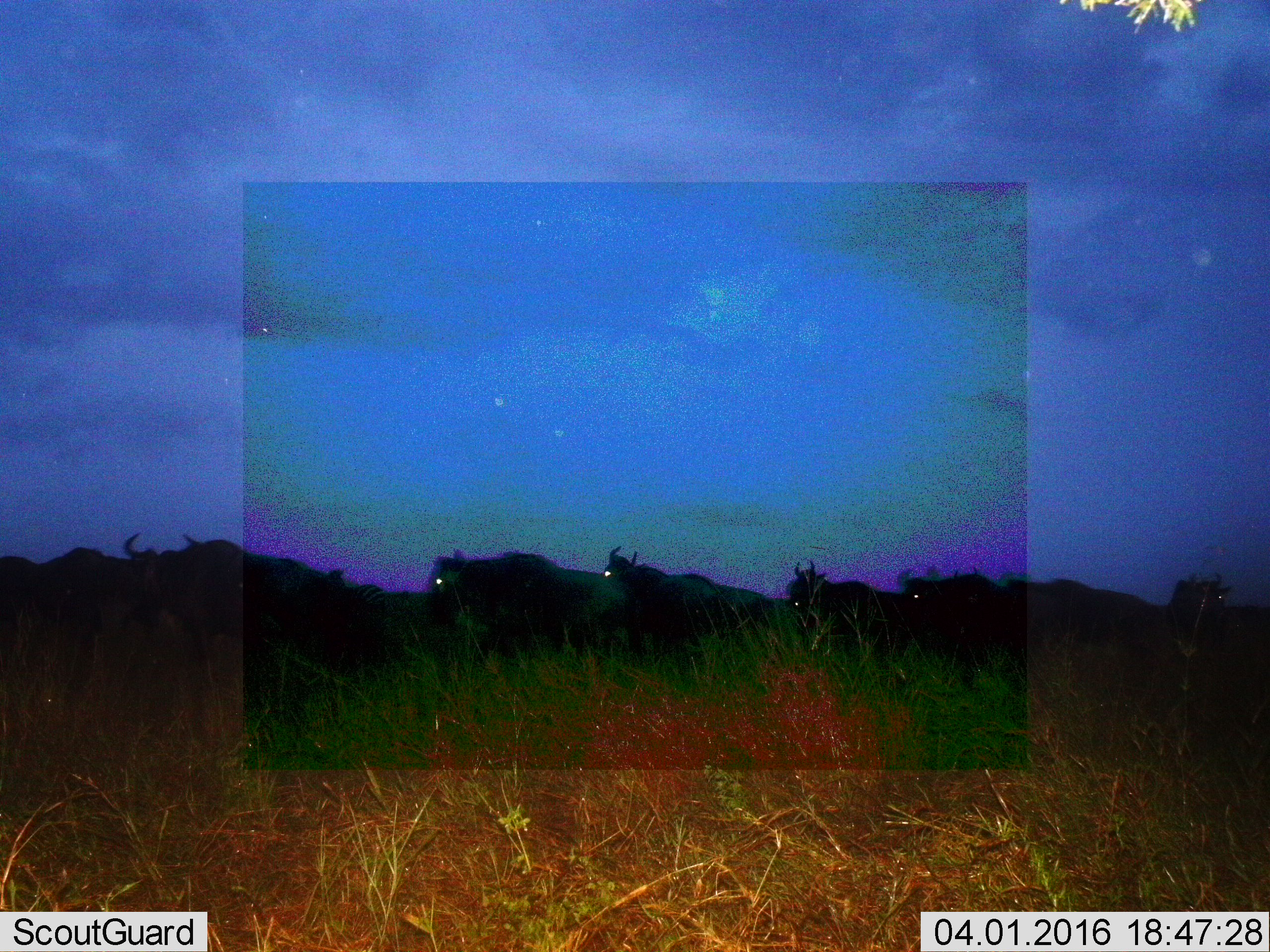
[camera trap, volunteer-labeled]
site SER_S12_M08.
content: unidentified animal